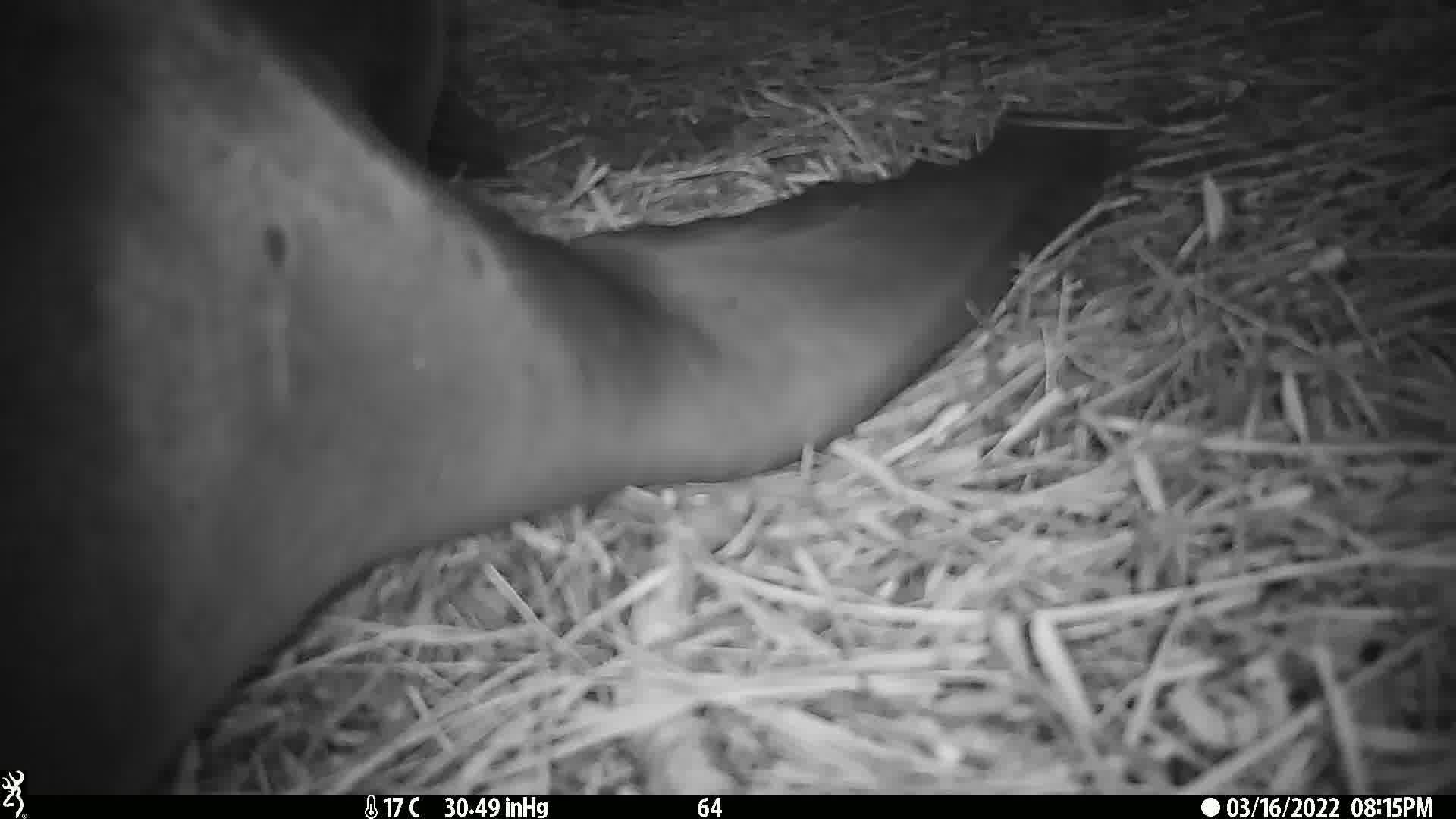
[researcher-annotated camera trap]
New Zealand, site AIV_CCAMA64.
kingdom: Animalia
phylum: Chordata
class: Mammalia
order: Carnivora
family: Otariidae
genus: Phocarctos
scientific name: Phocarctos hookeri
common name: new zealand sea lion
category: sealion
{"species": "sealion (new zealand sea lion) (Phocarctos hookeri)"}